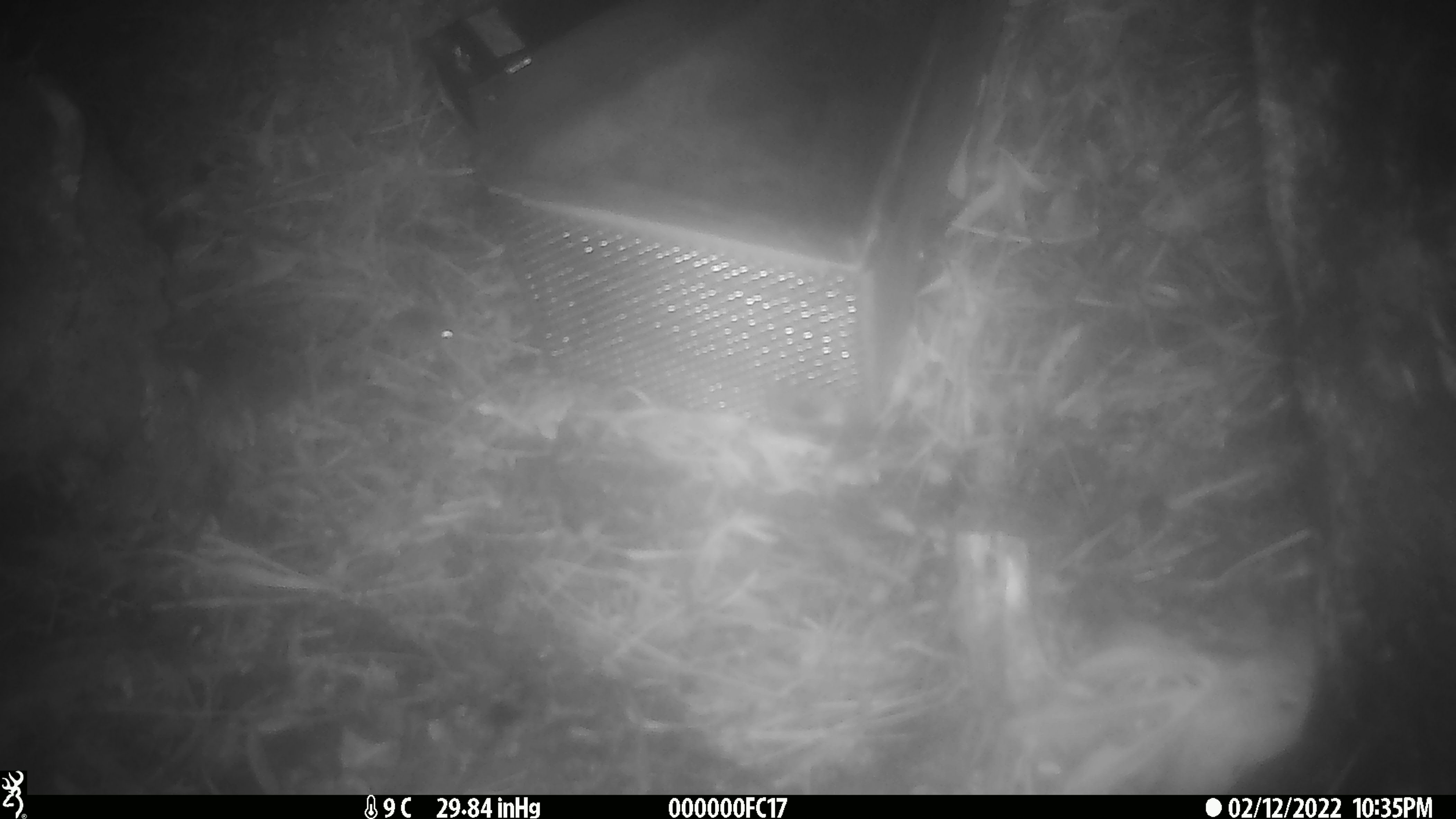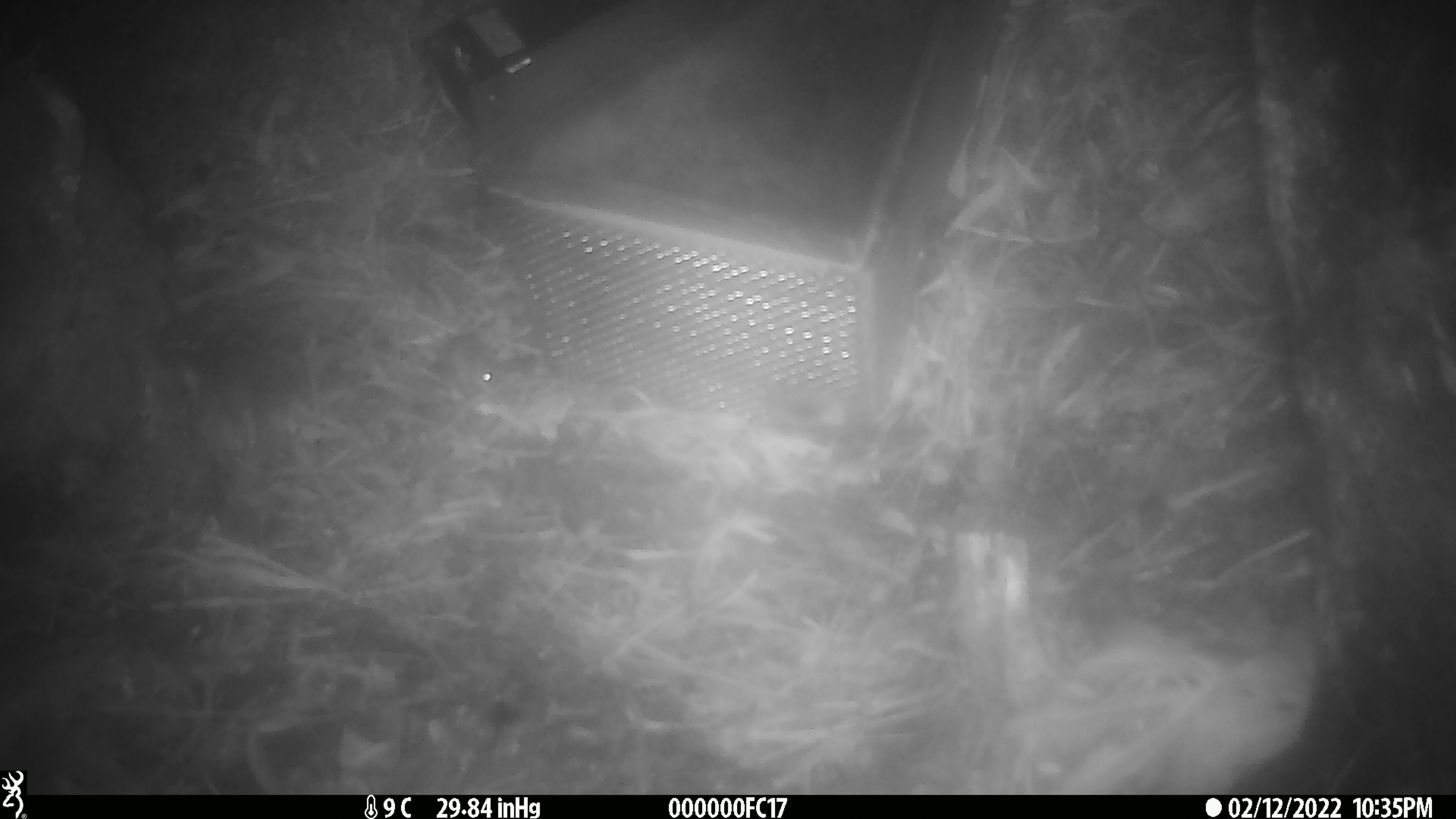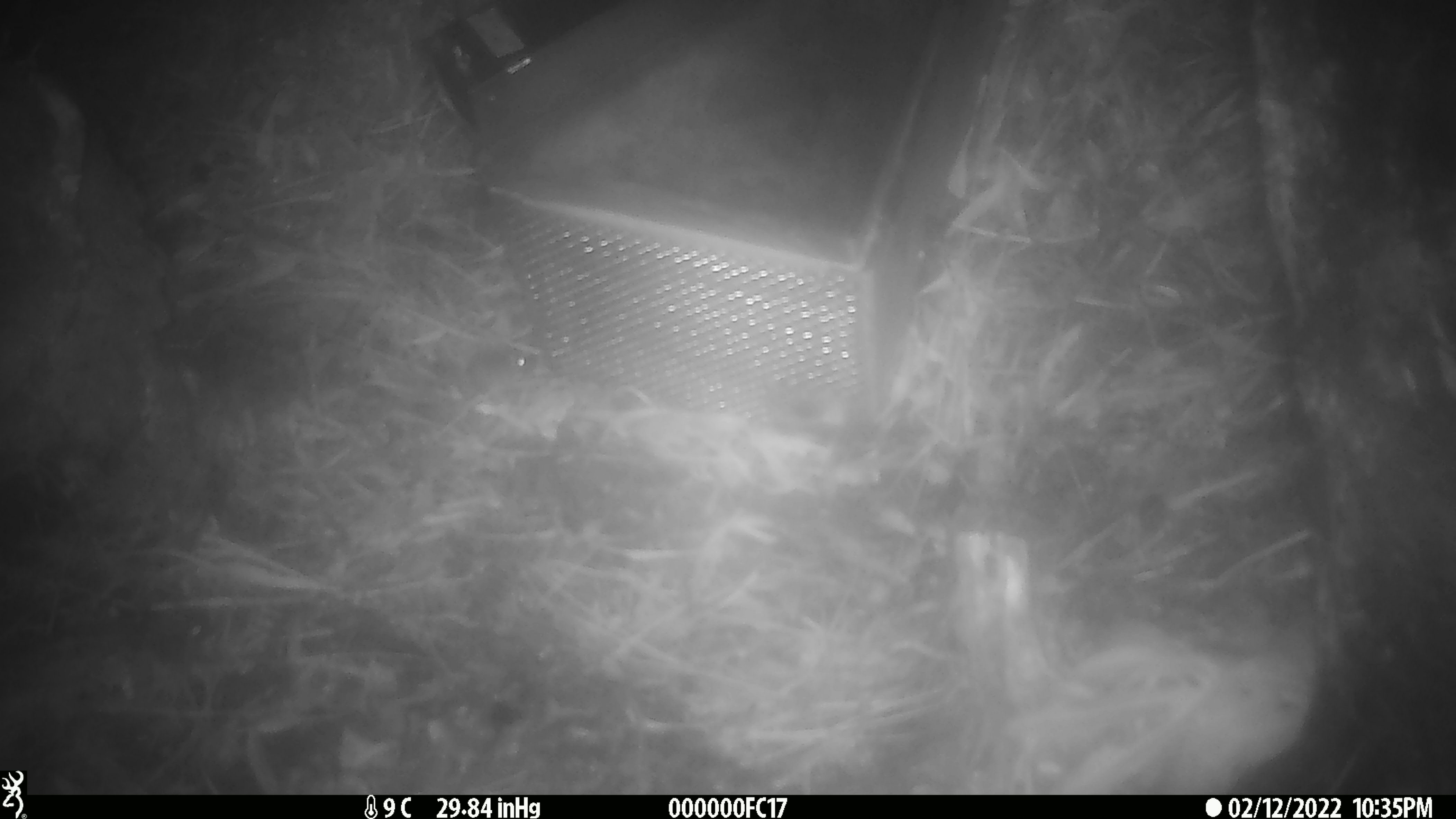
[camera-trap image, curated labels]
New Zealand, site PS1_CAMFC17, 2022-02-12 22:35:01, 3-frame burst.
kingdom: Animalia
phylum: Chordata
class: Mammalia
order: Rodentia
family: Muridae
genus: Mus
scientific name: Mus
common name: mouse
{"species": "mouse (Mus)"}